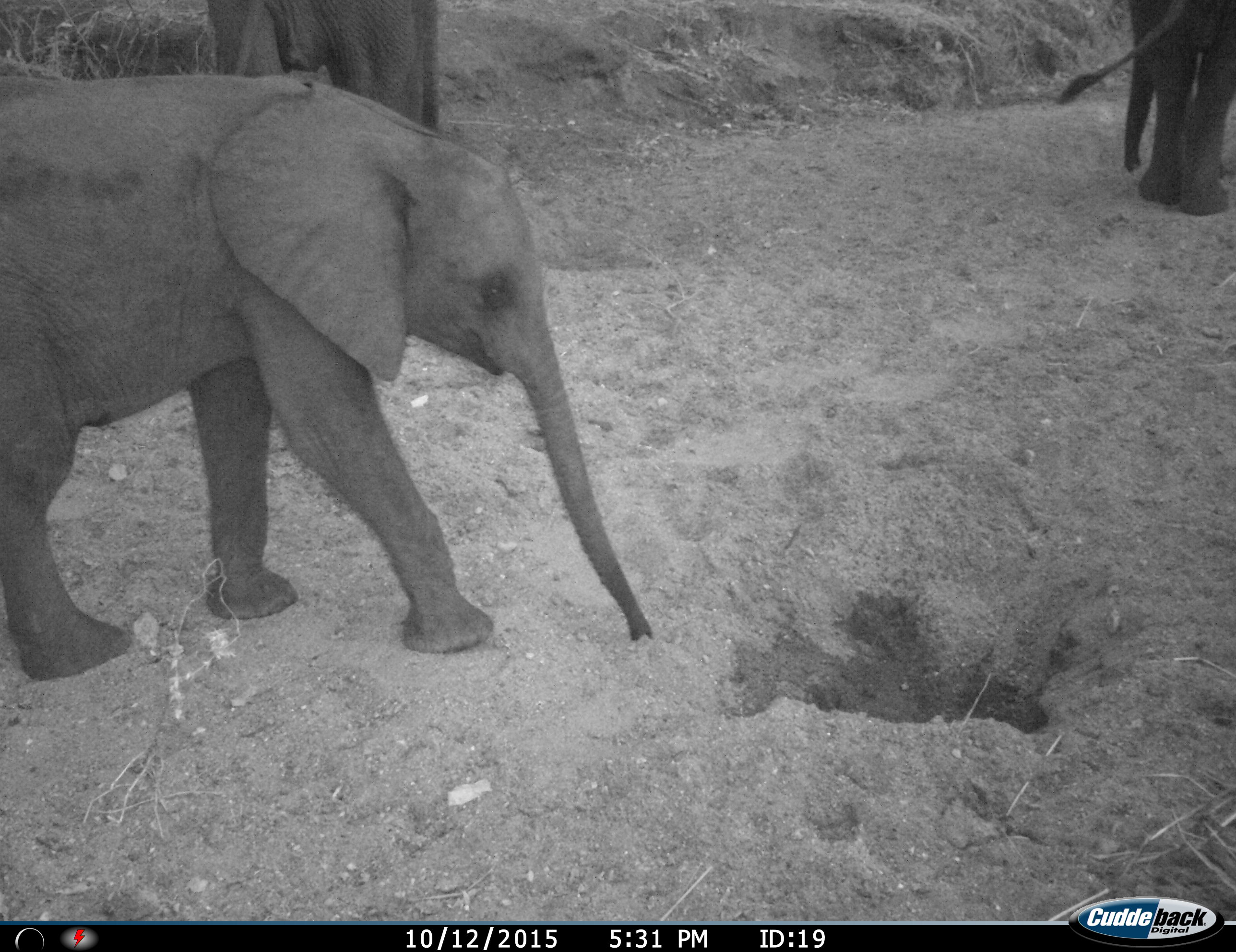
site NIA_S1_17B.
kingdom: Animalia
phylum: Chordata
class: Mammalia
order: Proboscidea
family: Elephantidae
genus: Loxodonta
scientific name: Loxodonta africana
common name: african bush elephant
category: elephant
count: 3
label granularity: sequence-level